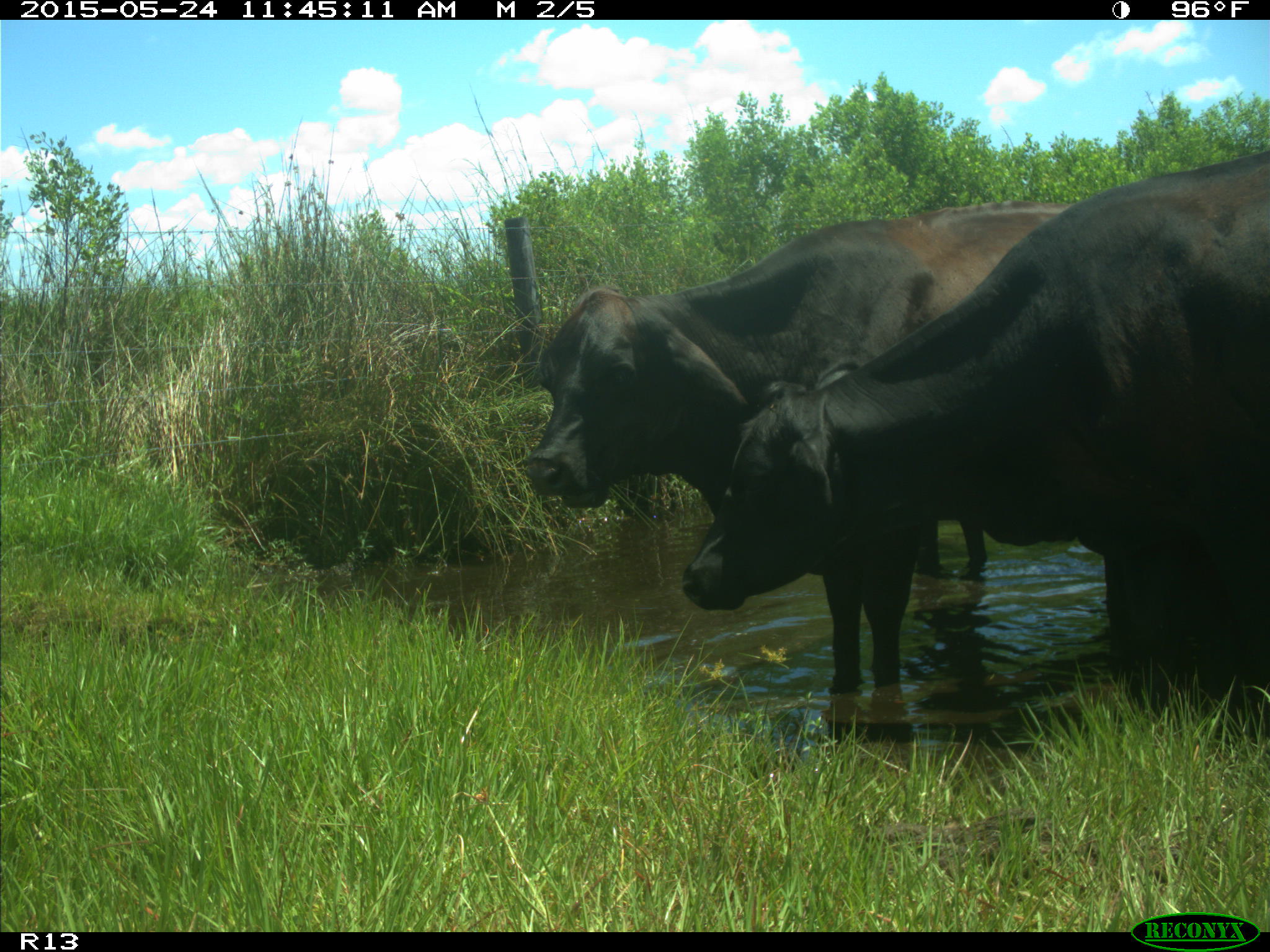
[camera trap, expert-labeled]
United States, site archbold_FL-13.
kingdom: Animalia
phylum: Chordata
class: Mammalia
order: Artiodactyla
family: Bovidae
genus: Bos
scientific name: Bos taurus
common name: domestic cow